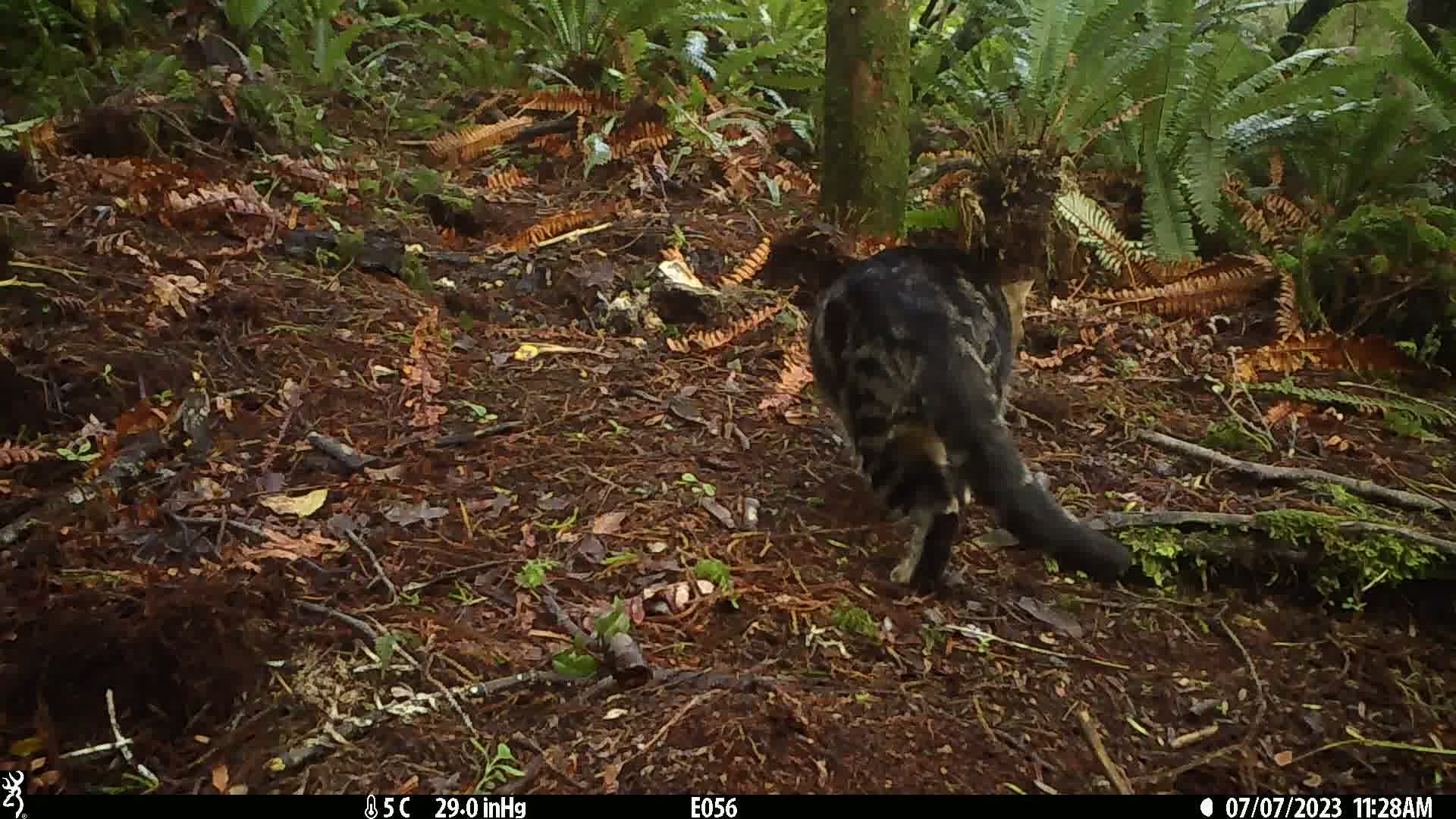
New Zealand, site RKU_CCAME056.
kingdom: Animalia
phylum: Chordata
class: Mammalia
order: Carnivora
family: Felidae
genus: Felis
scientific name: Felis catus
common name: domestic cat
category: cat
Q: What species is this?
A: Cat (domestic cat) (Felis catus).